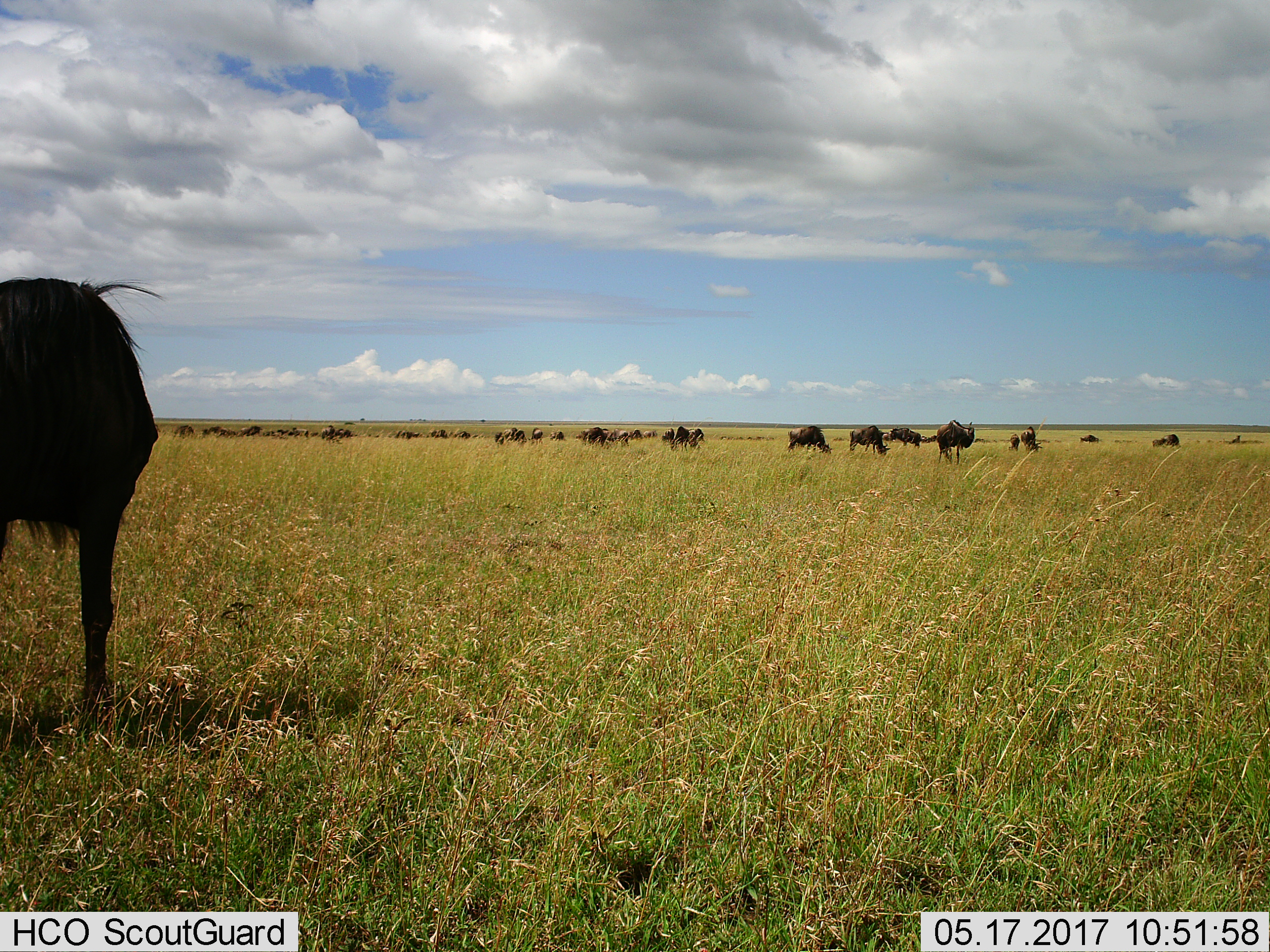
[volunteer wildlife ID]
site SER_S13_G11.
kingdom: Animalia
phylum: Chordata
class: Mammalia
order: Artiodactyla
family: Bovidae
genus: Connochaetes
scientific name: Connochaetes taurinus taurinus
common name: blue wildebeest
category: wildebeestblue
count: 11-50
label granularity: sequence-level